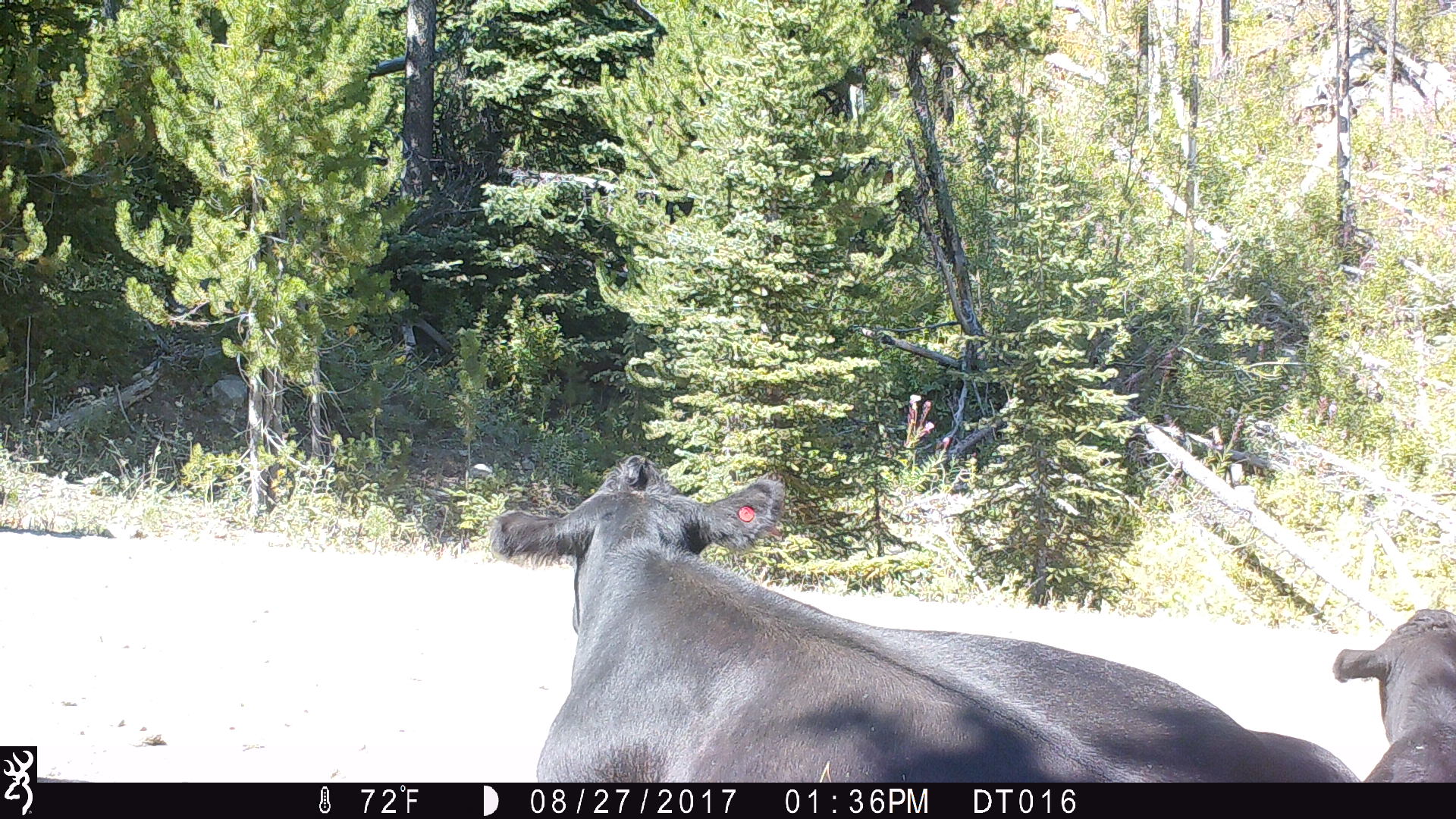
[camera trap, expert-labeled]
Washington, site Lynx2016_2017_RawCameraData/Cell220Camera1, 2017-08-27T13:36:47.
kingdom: Animalia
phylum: Chordata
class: Mammalia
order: Artiodactyla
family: Bovidae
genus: Bos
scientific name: Bos taurus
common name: domestic cattle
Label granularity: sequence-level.